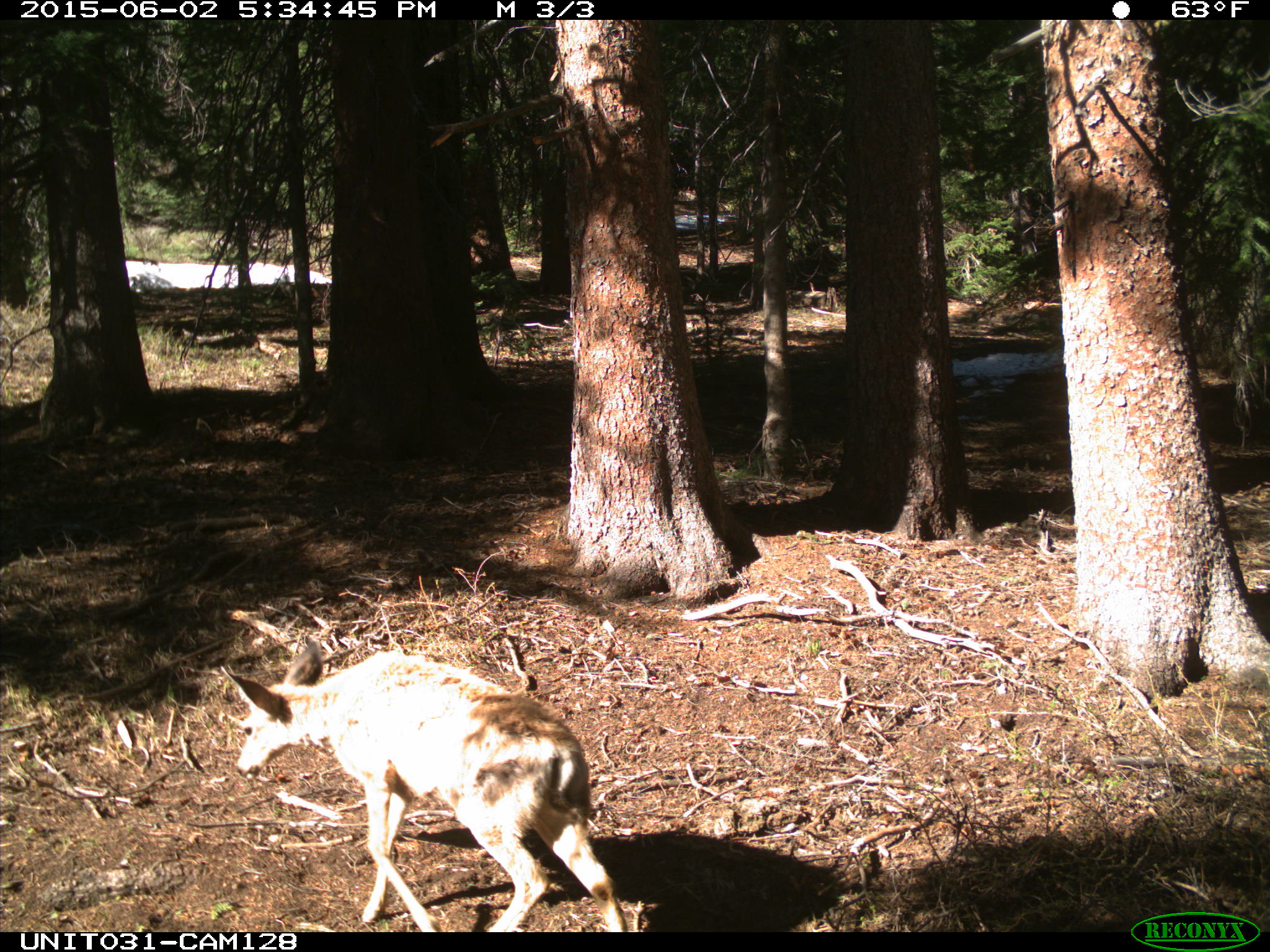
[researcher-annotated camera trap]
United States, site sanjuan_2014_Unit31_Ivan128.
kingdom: Animalia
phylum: Chordata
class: Mammalia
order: Artiodactyla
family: Cervidae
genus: Odocoileus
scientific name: Odocoileus hemionus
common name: mule deer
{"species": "Odocoileus hemionus (mule deer)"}